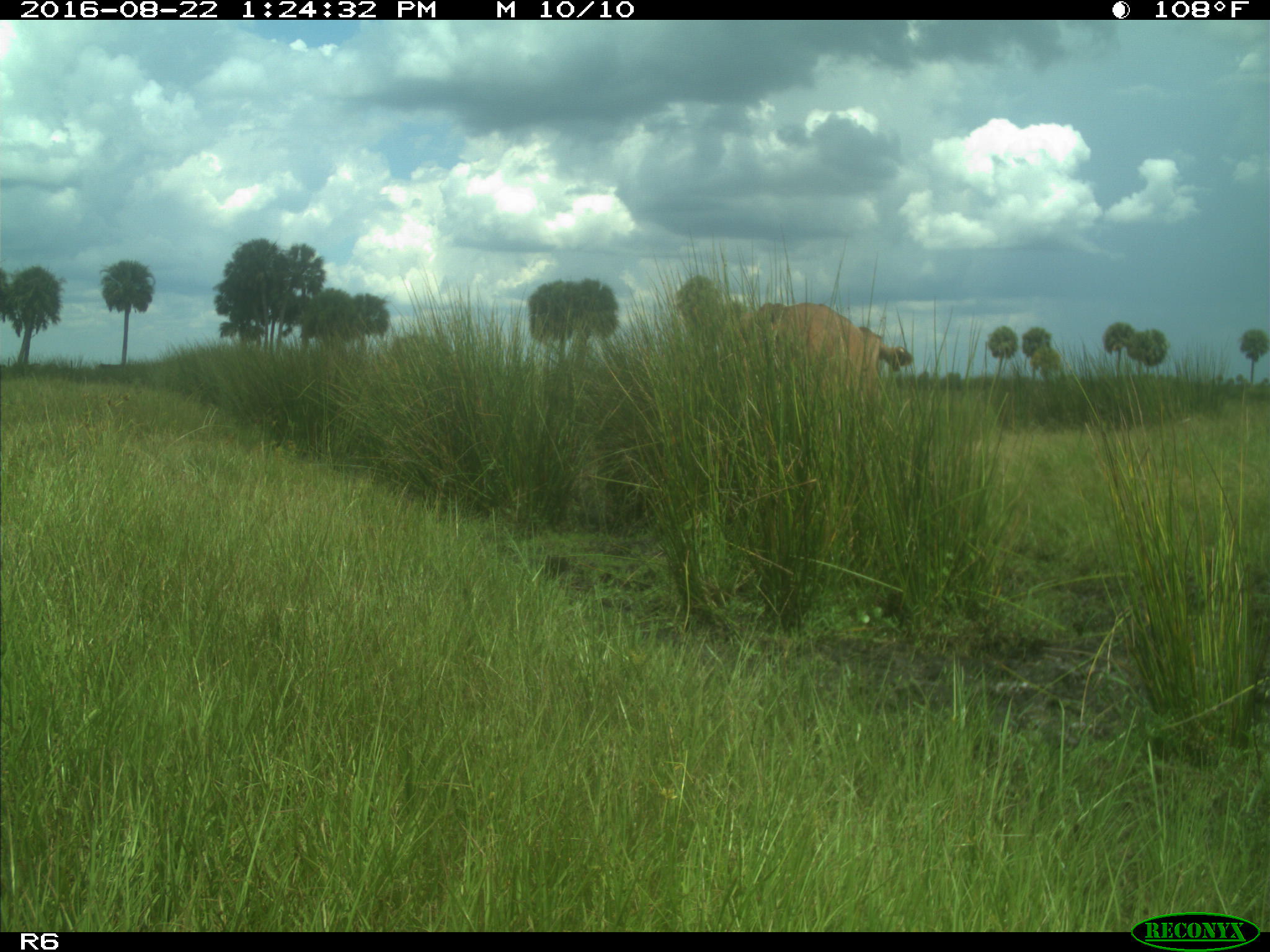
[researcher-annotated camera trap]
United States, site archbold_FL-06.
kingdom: Animalia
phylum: Chordata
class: Mammalia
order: Artiodactyla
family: Bovidae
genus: Bos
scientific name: Bos taurus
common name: domestic cow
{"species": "Bos taurus (domestic cow)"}